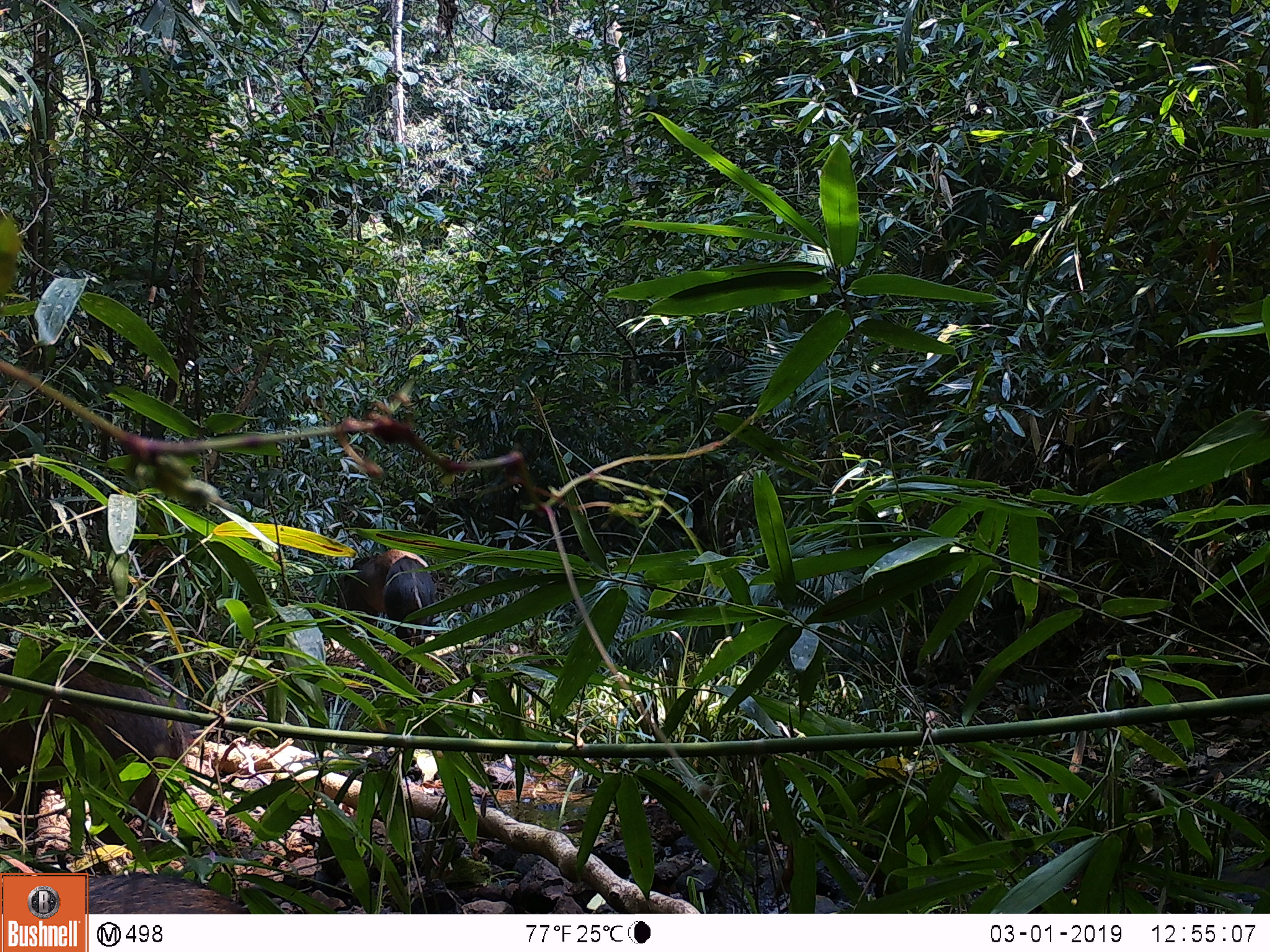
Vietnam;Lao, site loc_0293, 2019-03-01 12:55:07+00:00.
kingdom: Animalia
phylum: Chordata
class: Mammalia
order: Artiodactyla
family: Suidae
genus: Sus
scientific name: Sus scrofa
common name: eurasian wild pig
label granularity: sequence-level